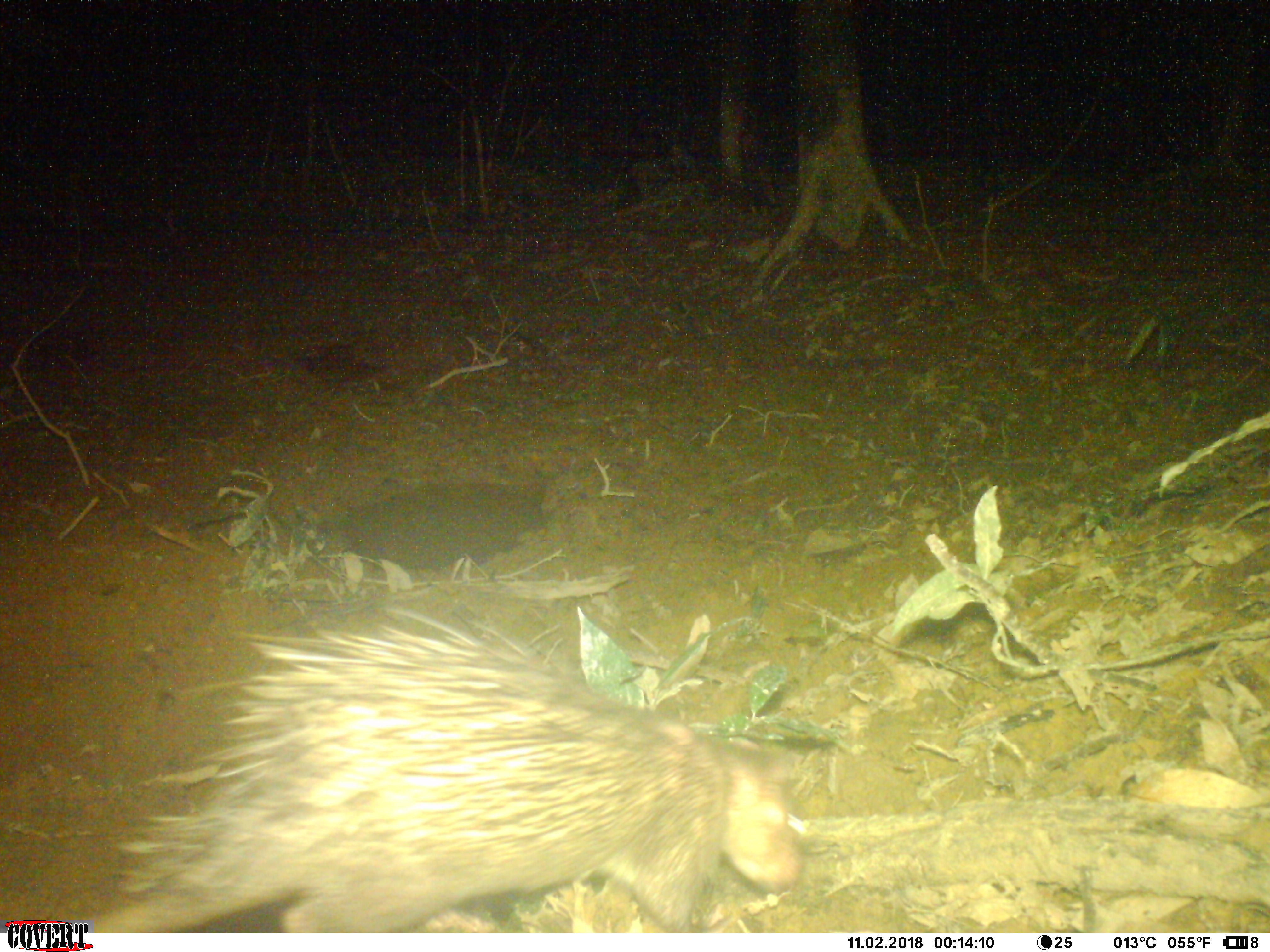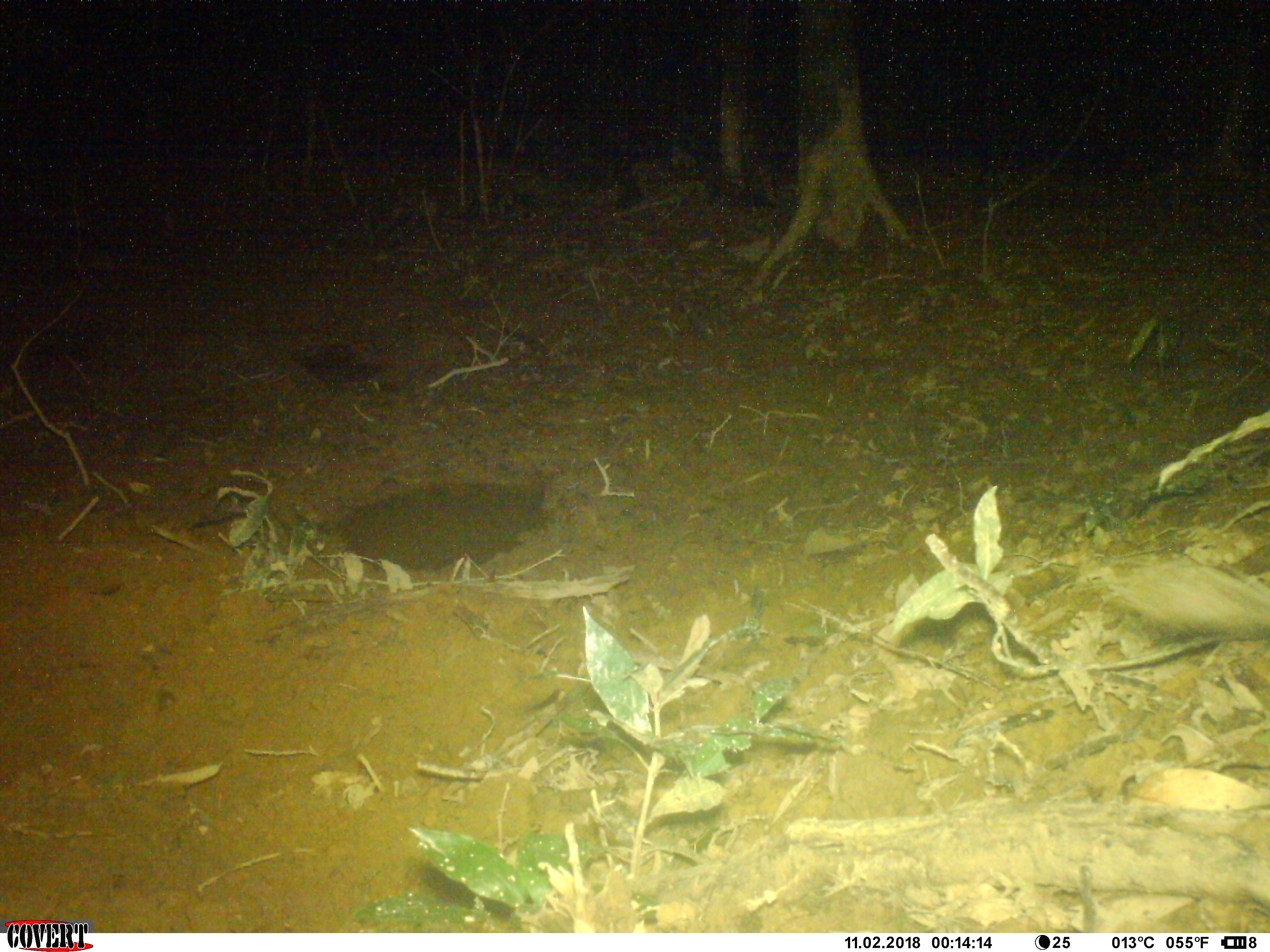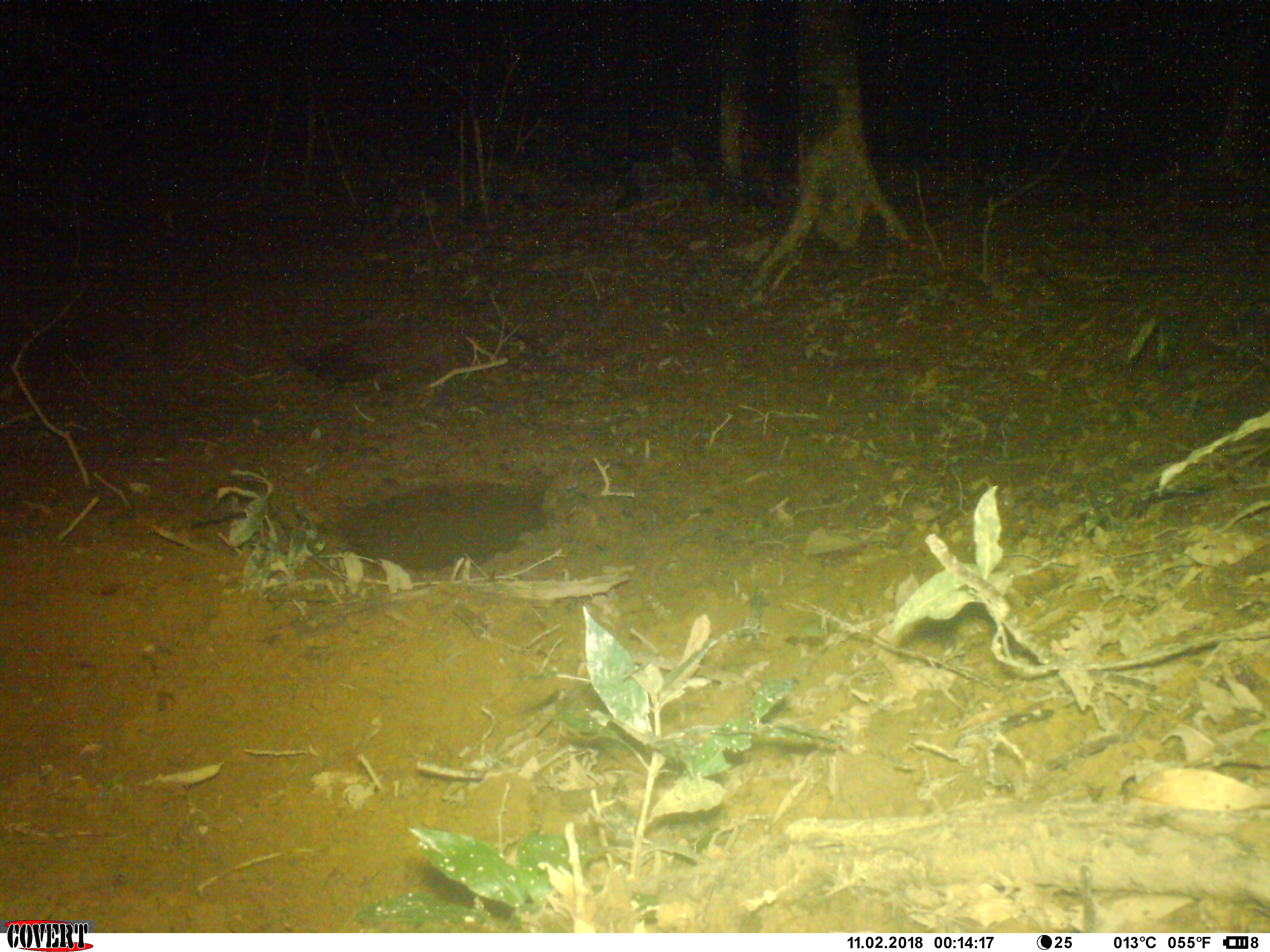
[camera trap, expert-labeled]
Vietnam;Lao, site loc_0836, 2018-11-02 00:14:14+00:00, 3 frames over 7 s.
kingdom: Animalia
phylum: Chordata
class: Mammalia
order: Rodentia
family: Hystricidae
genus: Atherurus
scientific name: Atherurus macrourus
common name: asiatic brush-tailed porcupine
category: asiatic brush tailed porcupine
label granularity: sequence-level